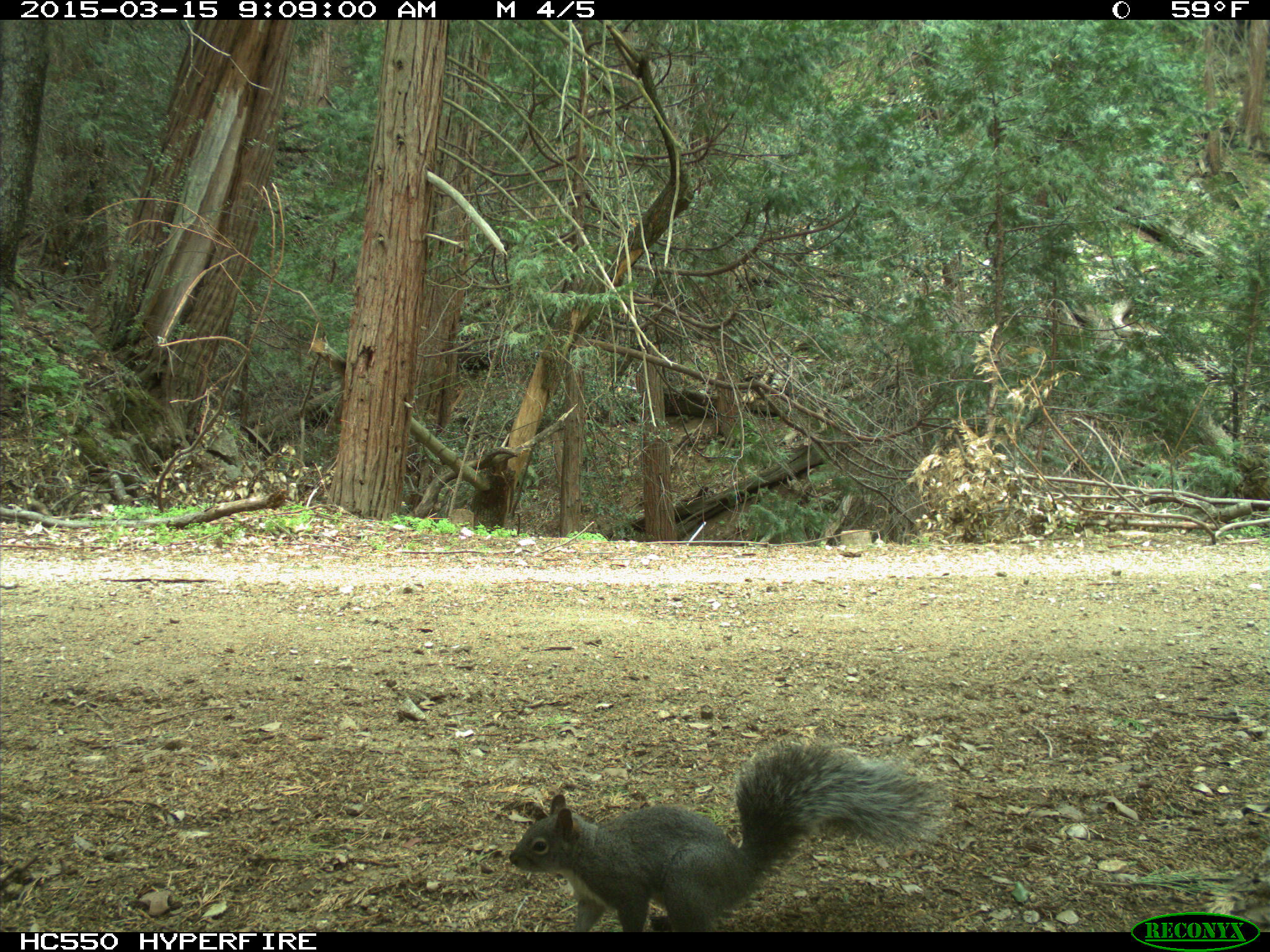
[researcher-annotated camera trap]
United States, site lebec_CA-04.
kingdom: Animalia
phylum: Chordata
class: Mammalia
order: Rodentia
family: Sciuridae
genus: Sciurus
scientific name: Sciurus carolinensis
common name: eastern gray squirrel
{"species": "Sciurus carolinensis (eastern gray squirrel)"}